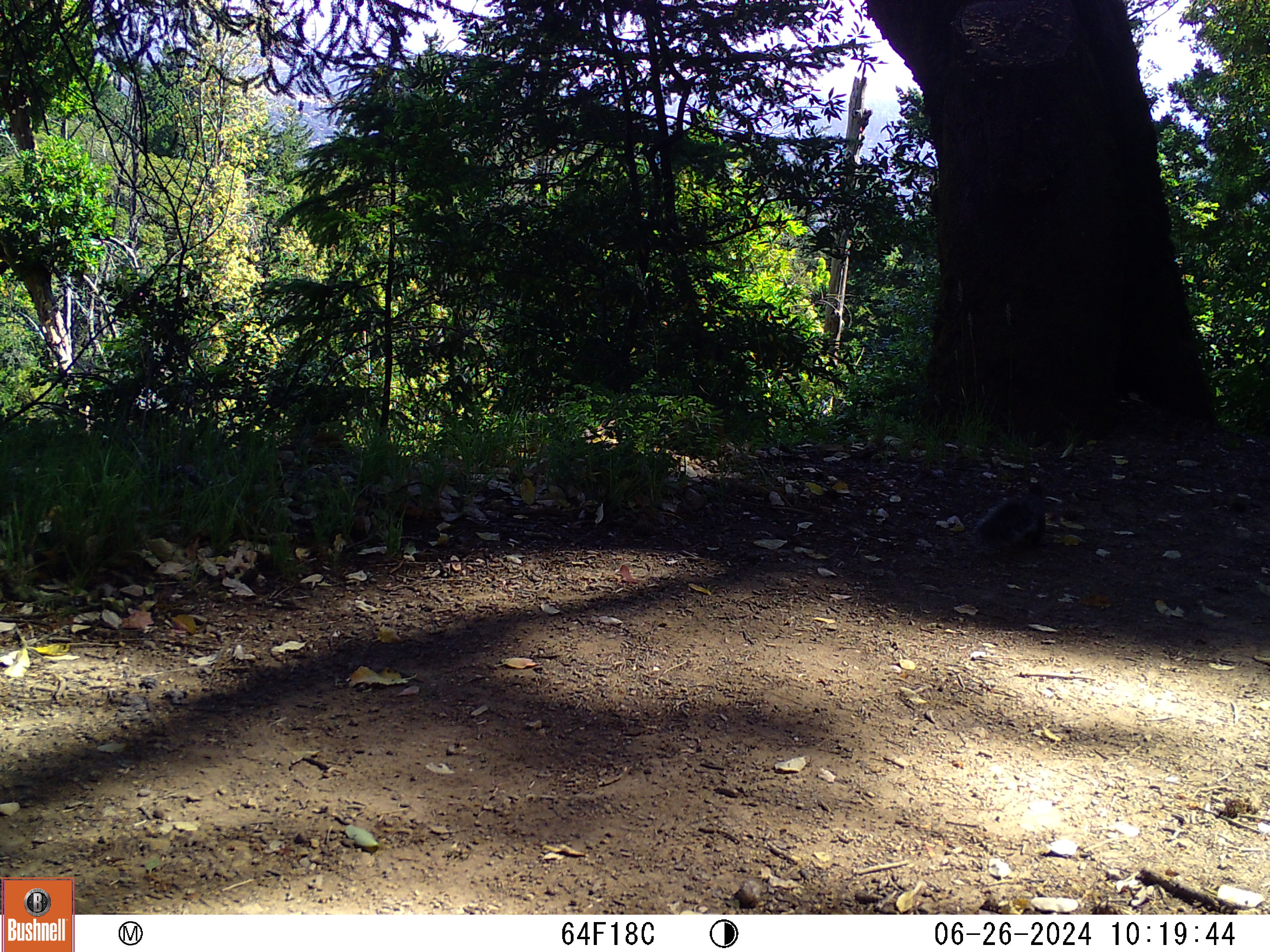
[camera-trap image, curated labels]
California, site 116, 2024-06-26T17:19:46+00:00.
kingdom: Animalia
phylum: Chordata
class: Mammalia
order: Rodentia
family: Sciuridae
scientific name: Sciuridae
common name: squirrel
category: unknown squirrel